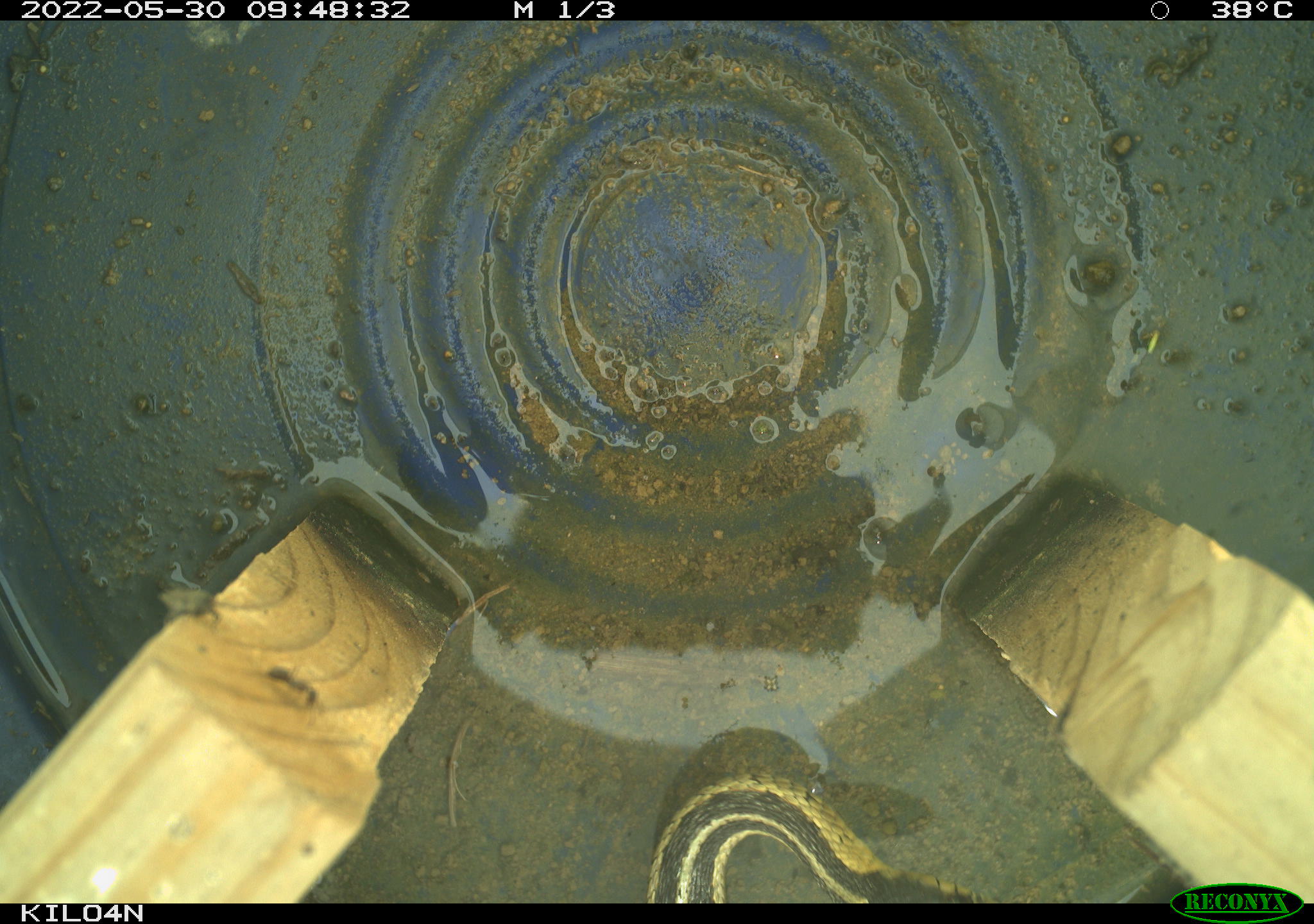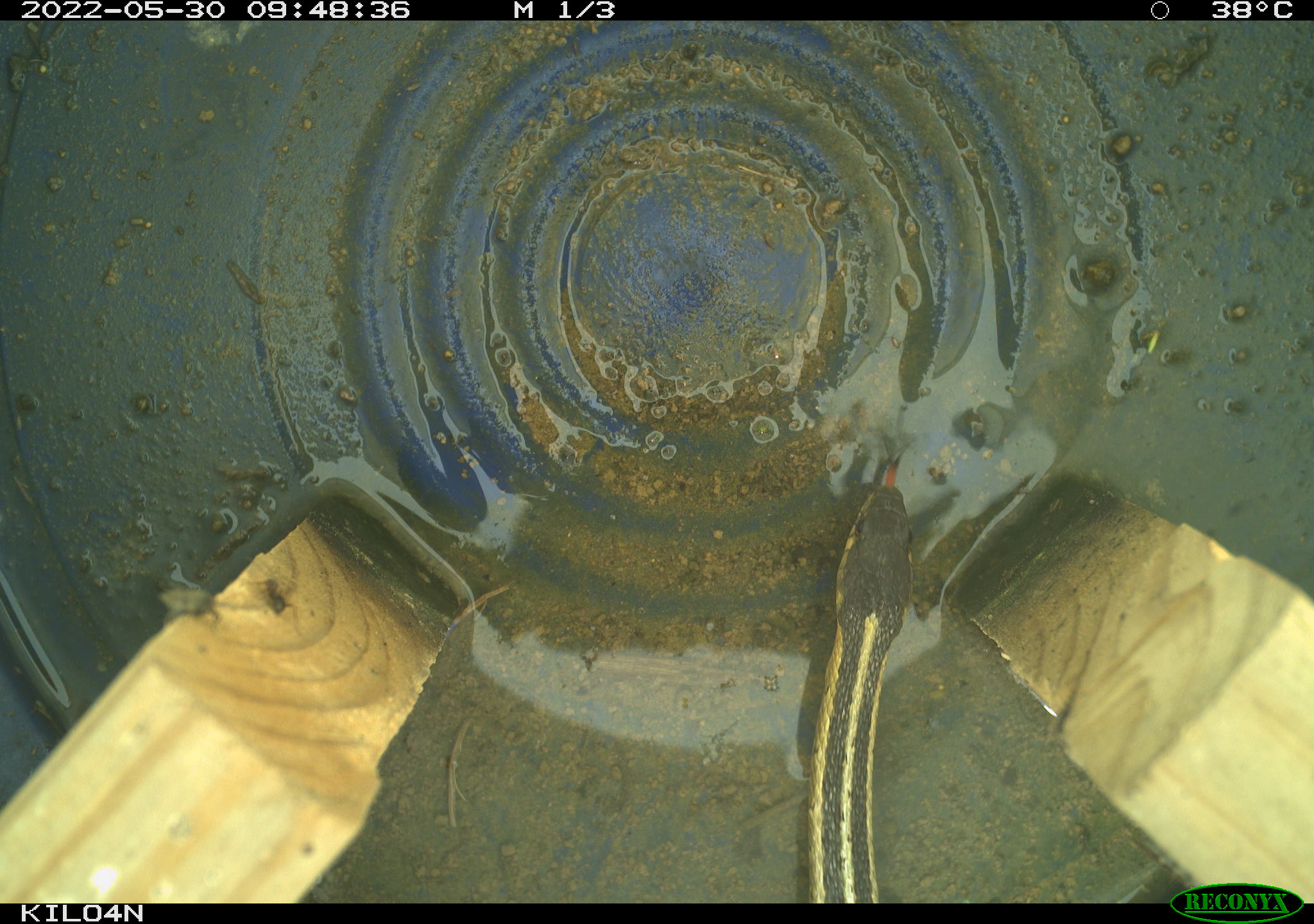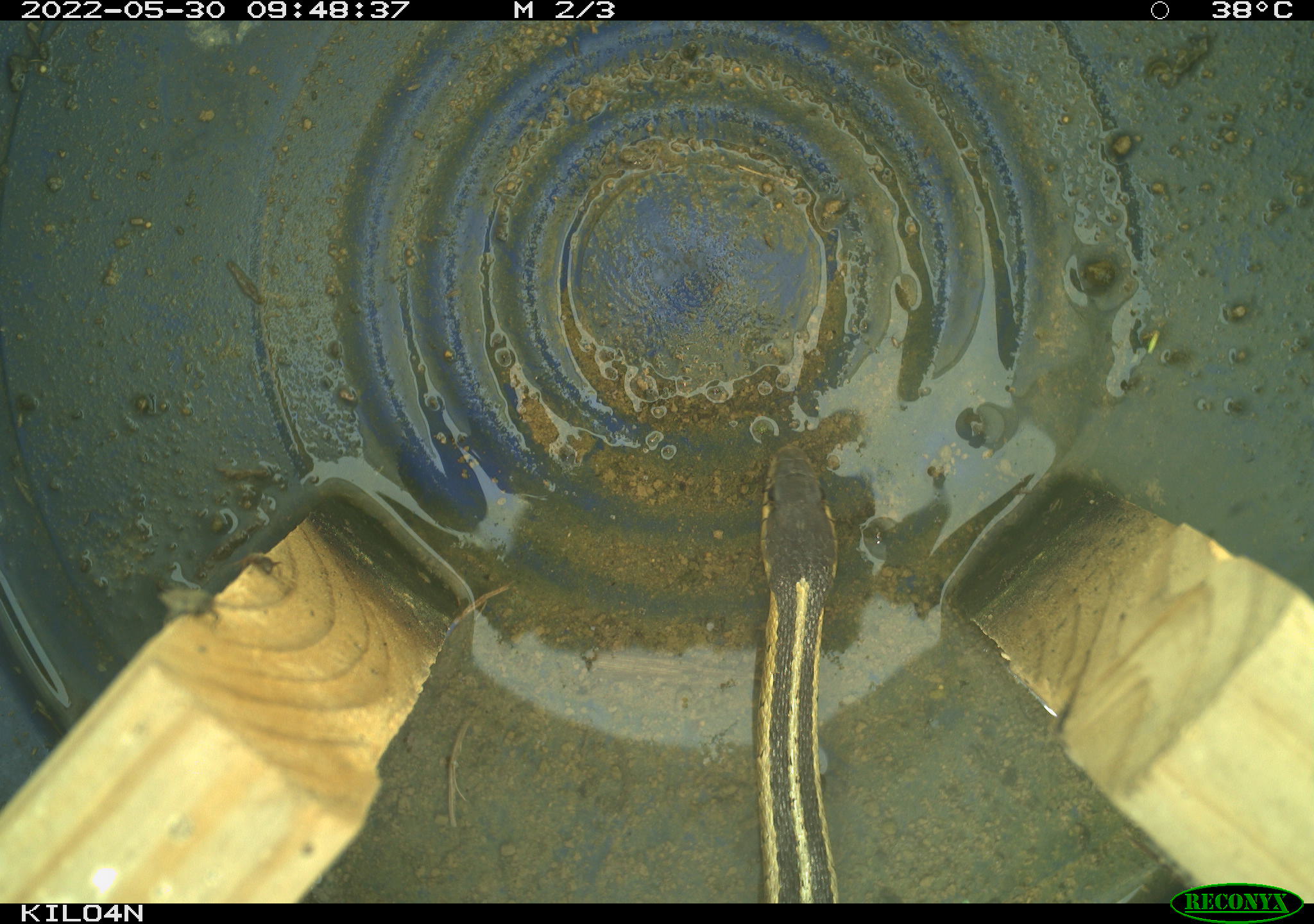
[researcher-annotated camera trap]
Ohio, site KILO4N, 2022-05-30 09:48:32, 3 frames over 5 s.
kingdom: Animalia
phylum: Chordata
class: Reptilia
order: Squamata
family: Colubridae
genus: Thamnophis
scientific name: Thamnophis sirtalis sirtalis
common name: eastern gartersnake